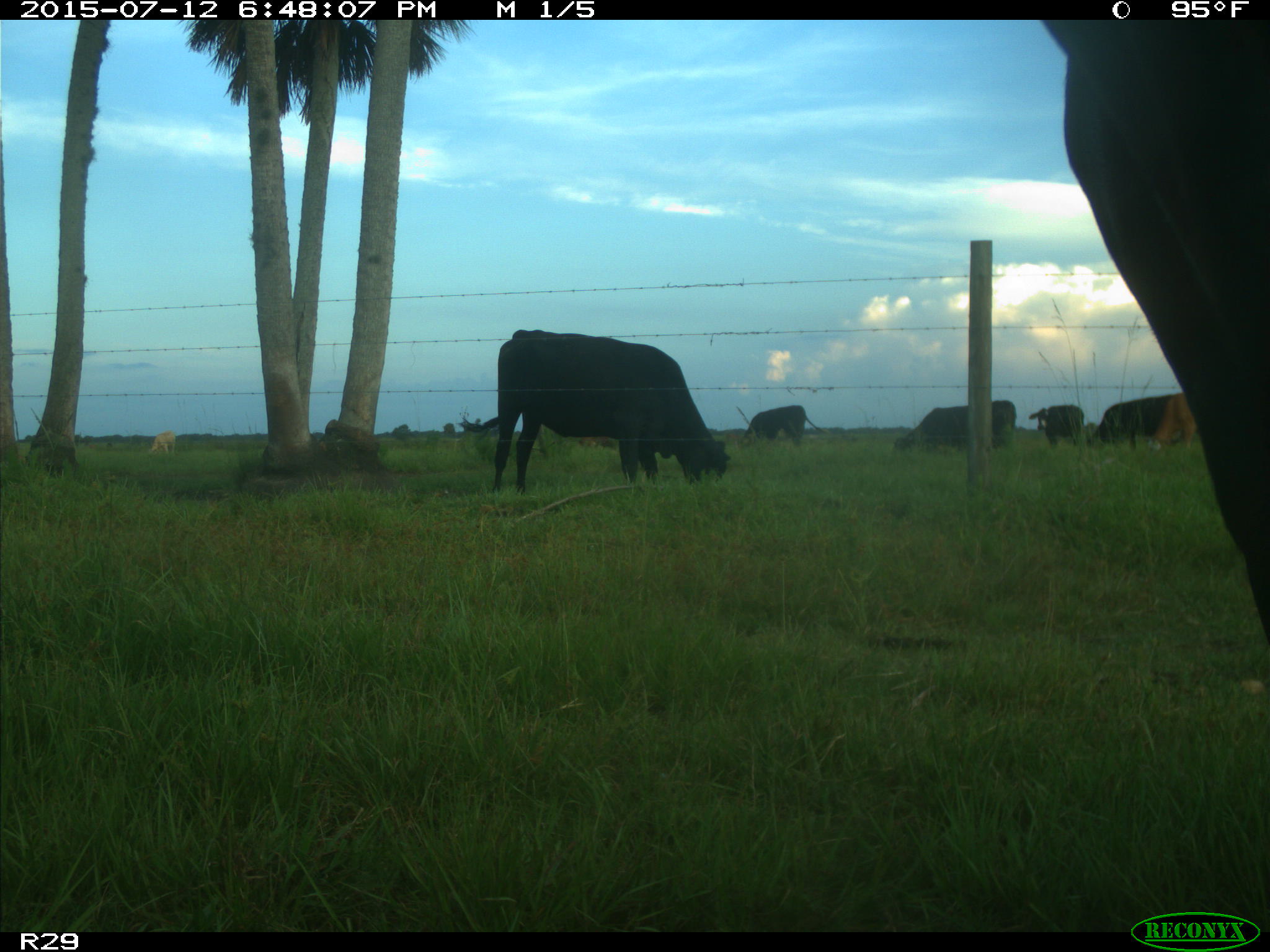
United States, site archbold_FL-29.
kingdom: Animalia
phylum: Chordata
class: Mammalia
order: Artiodactyla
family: Bovidae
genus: Bos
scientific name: Bos taurus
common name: domestic cow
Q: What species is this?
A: Bos taurus (domestic cow).